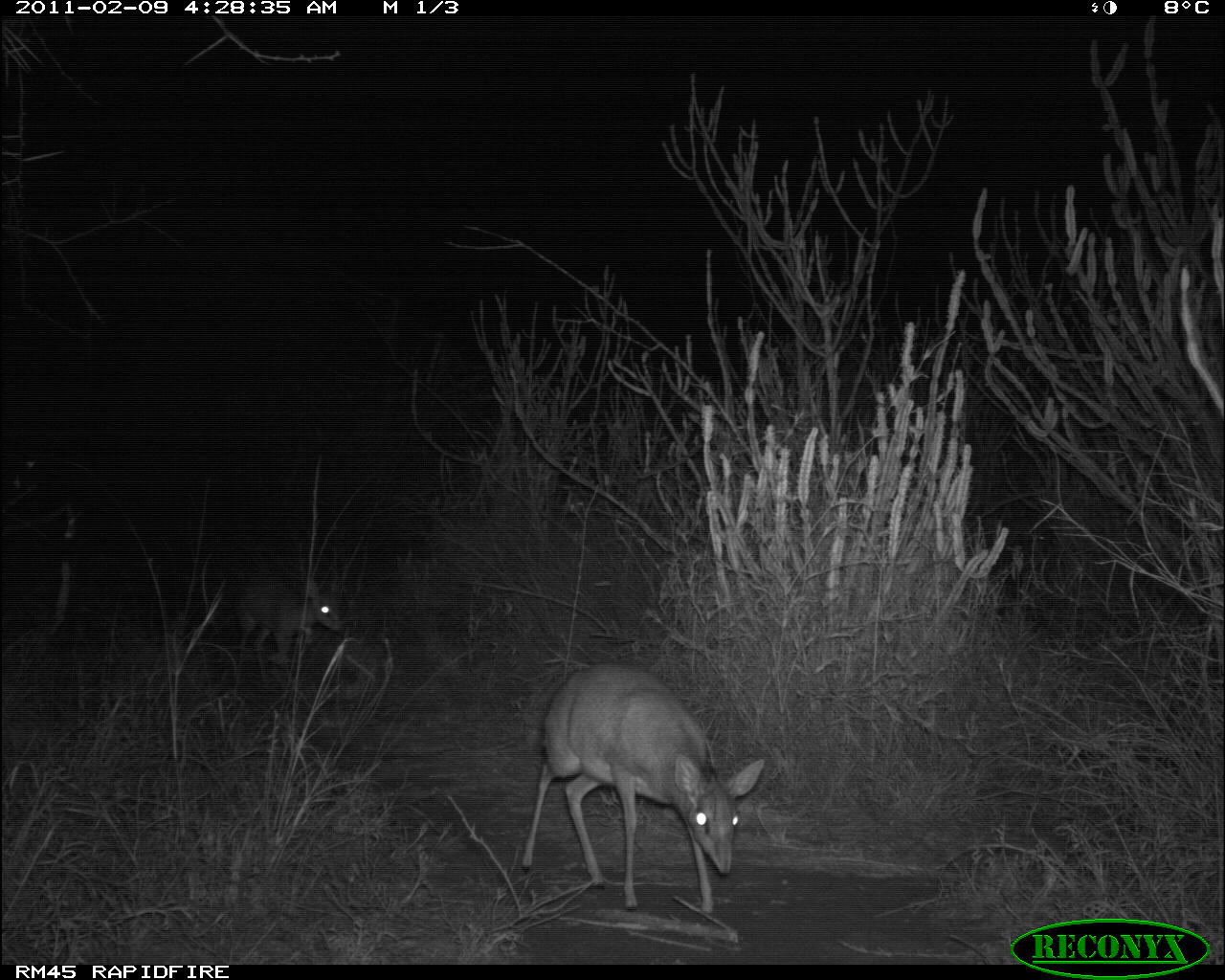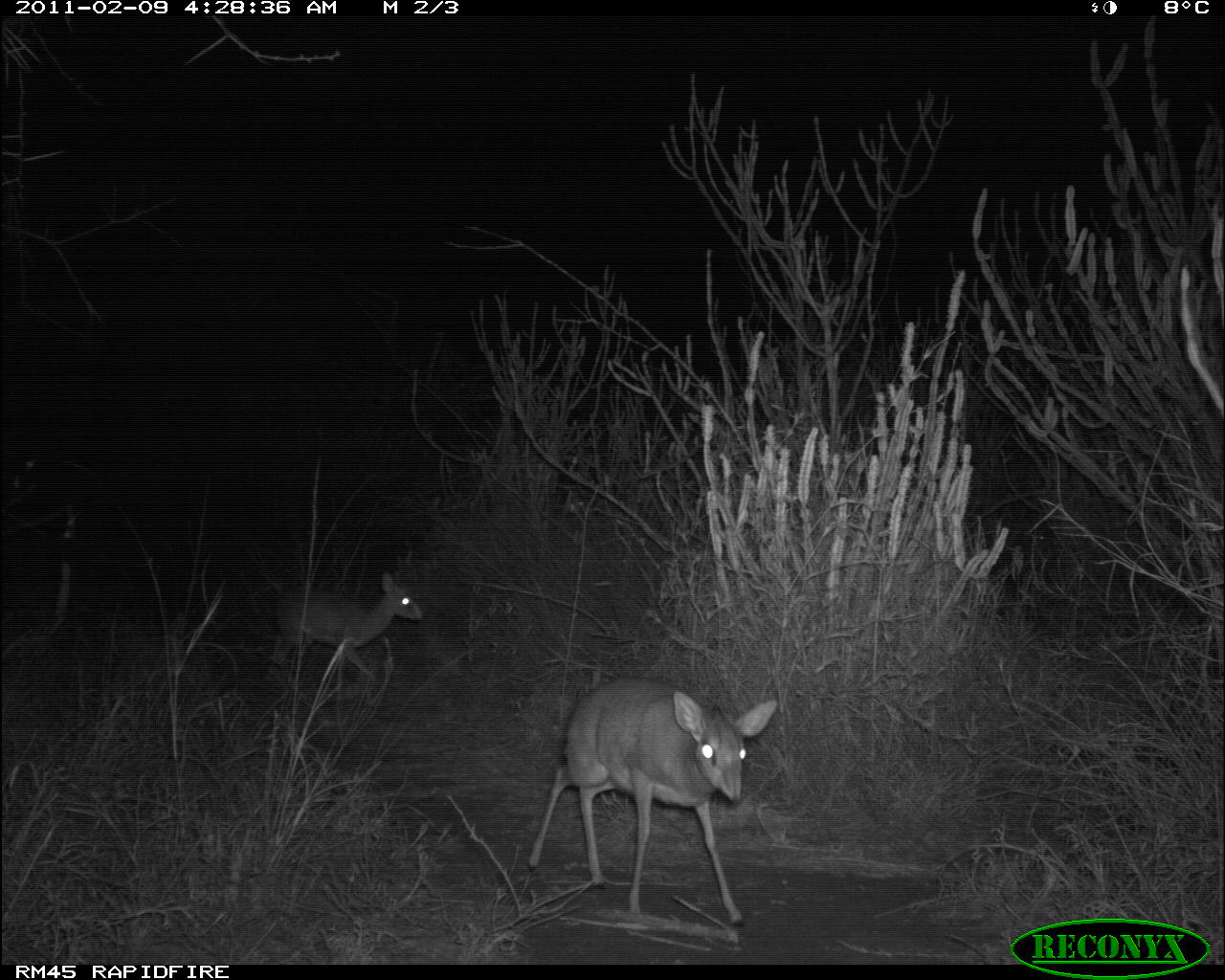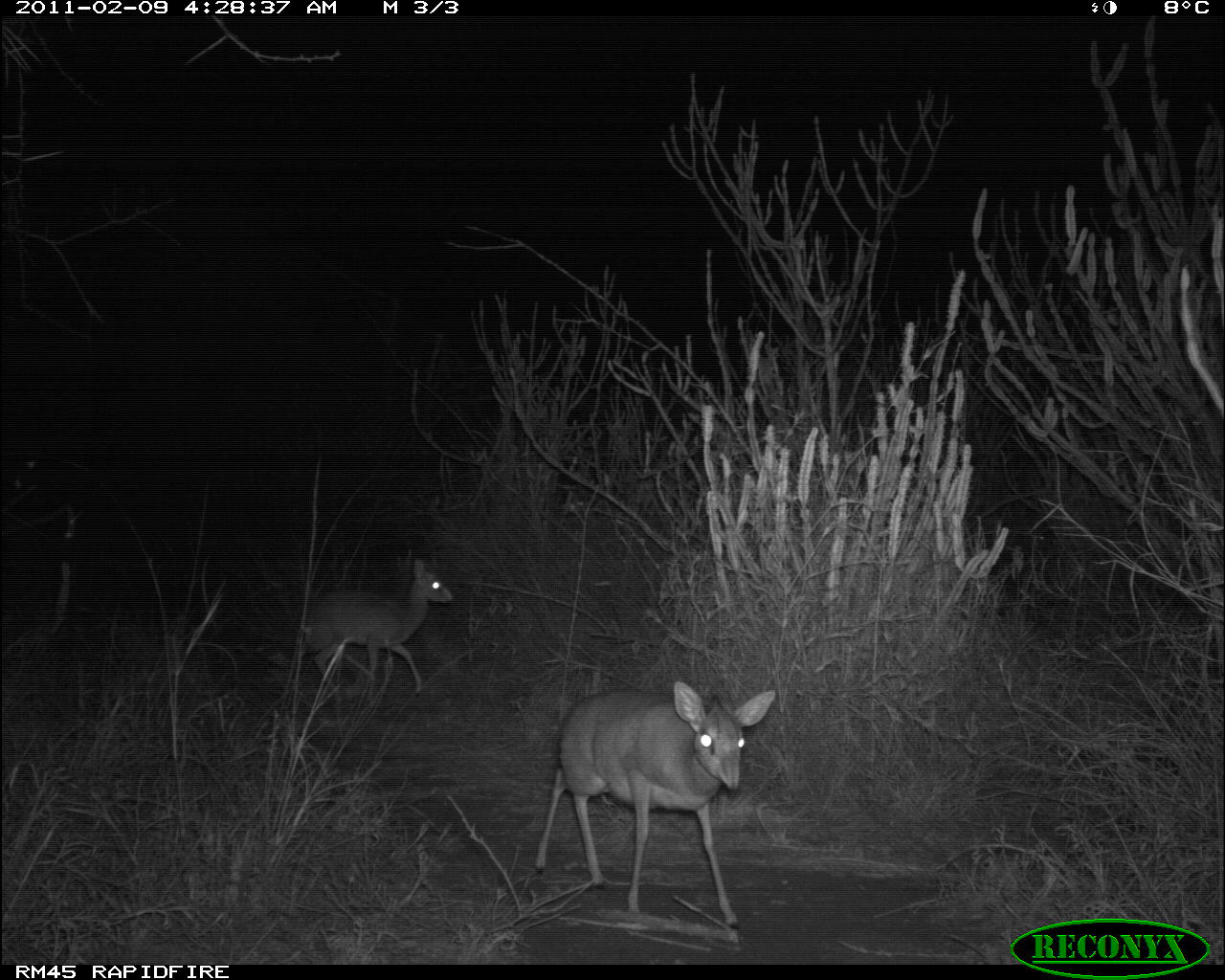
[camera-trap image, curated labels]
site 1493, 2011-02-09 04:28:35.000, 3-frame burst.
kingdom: Animalia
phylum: Chordata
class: Mammalia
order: Artiodactyla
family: Bovidae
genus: Madoqua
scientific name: Madoqua guentheri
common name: günther's dik-dik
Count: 2.